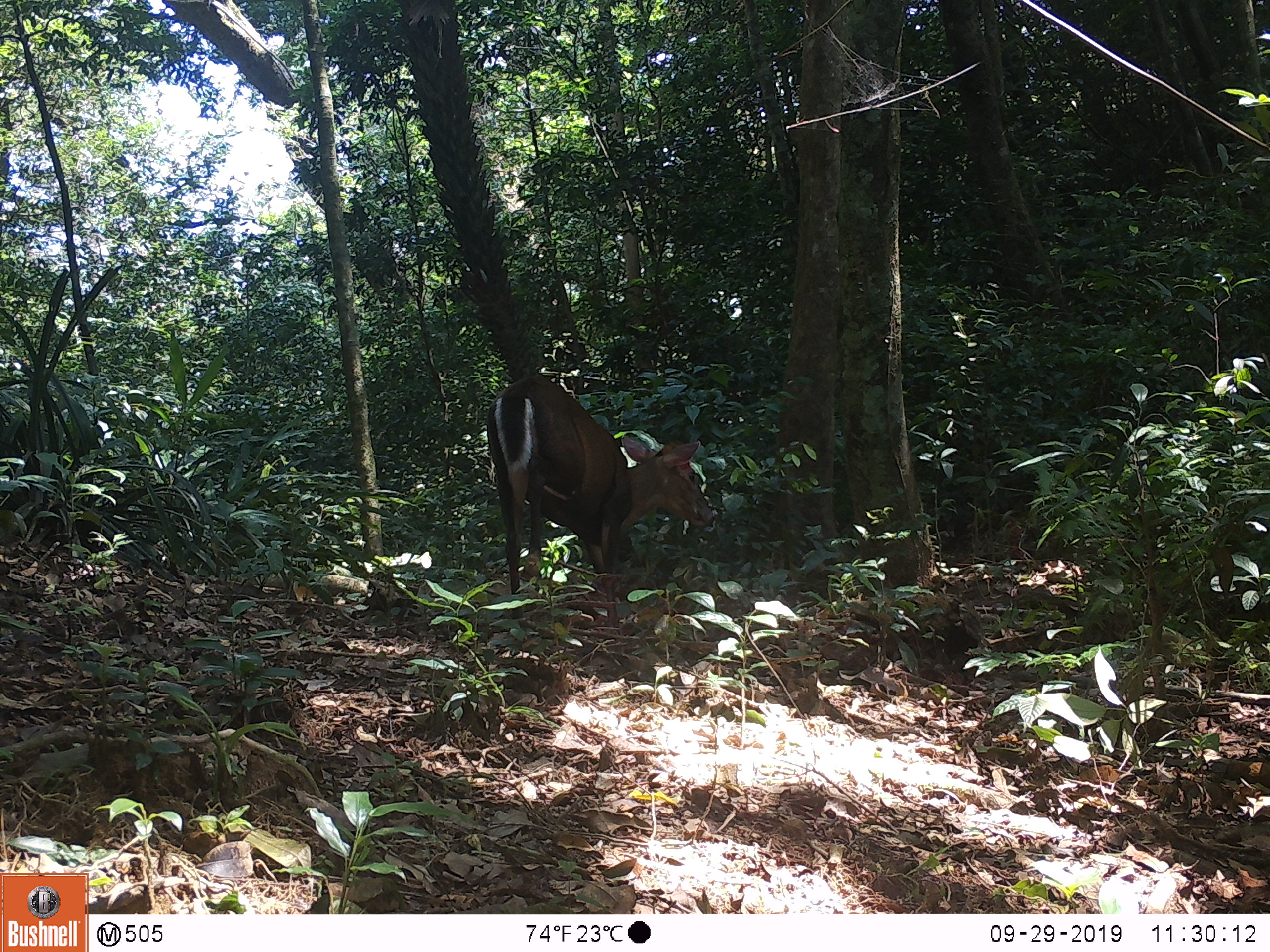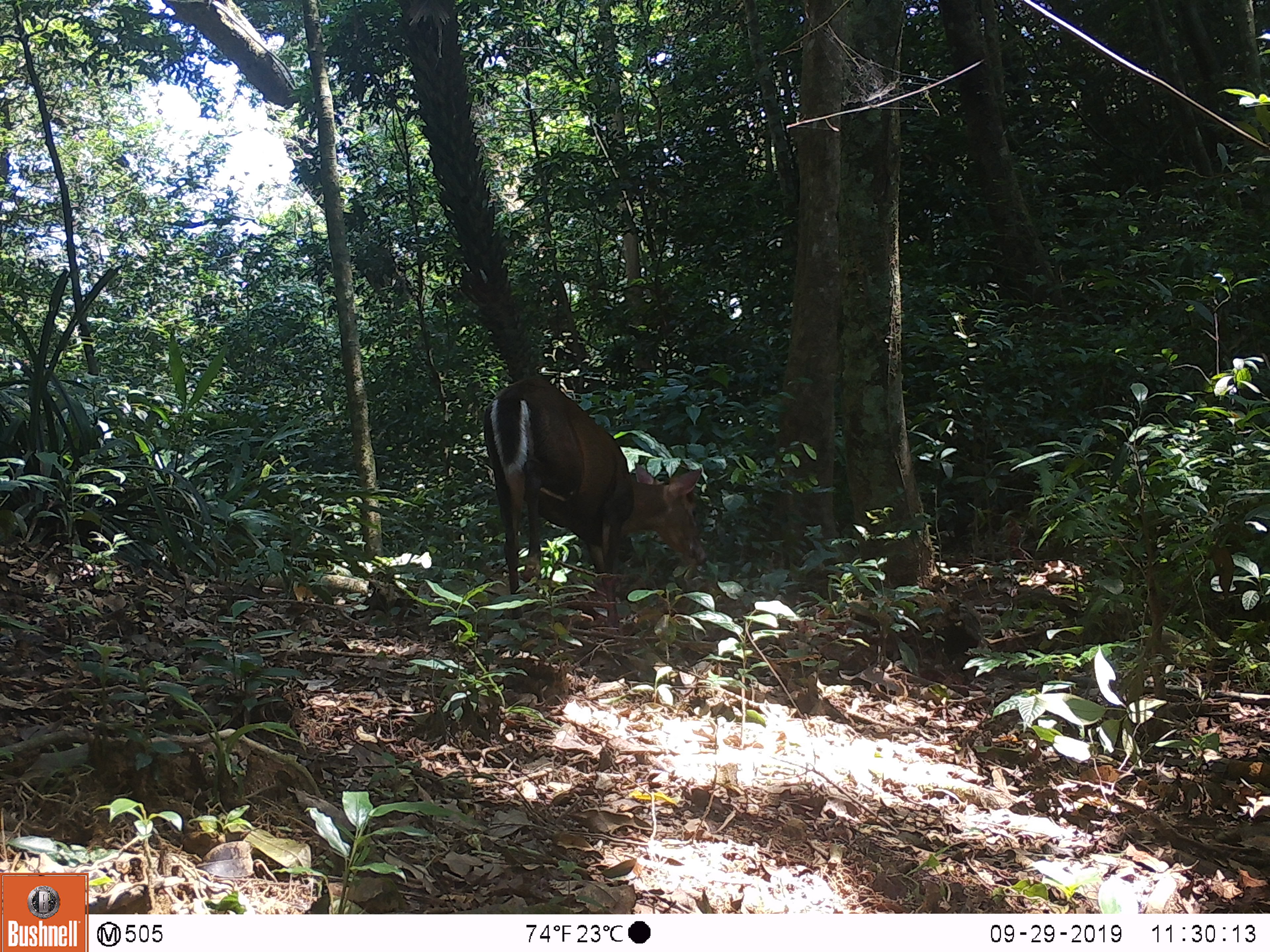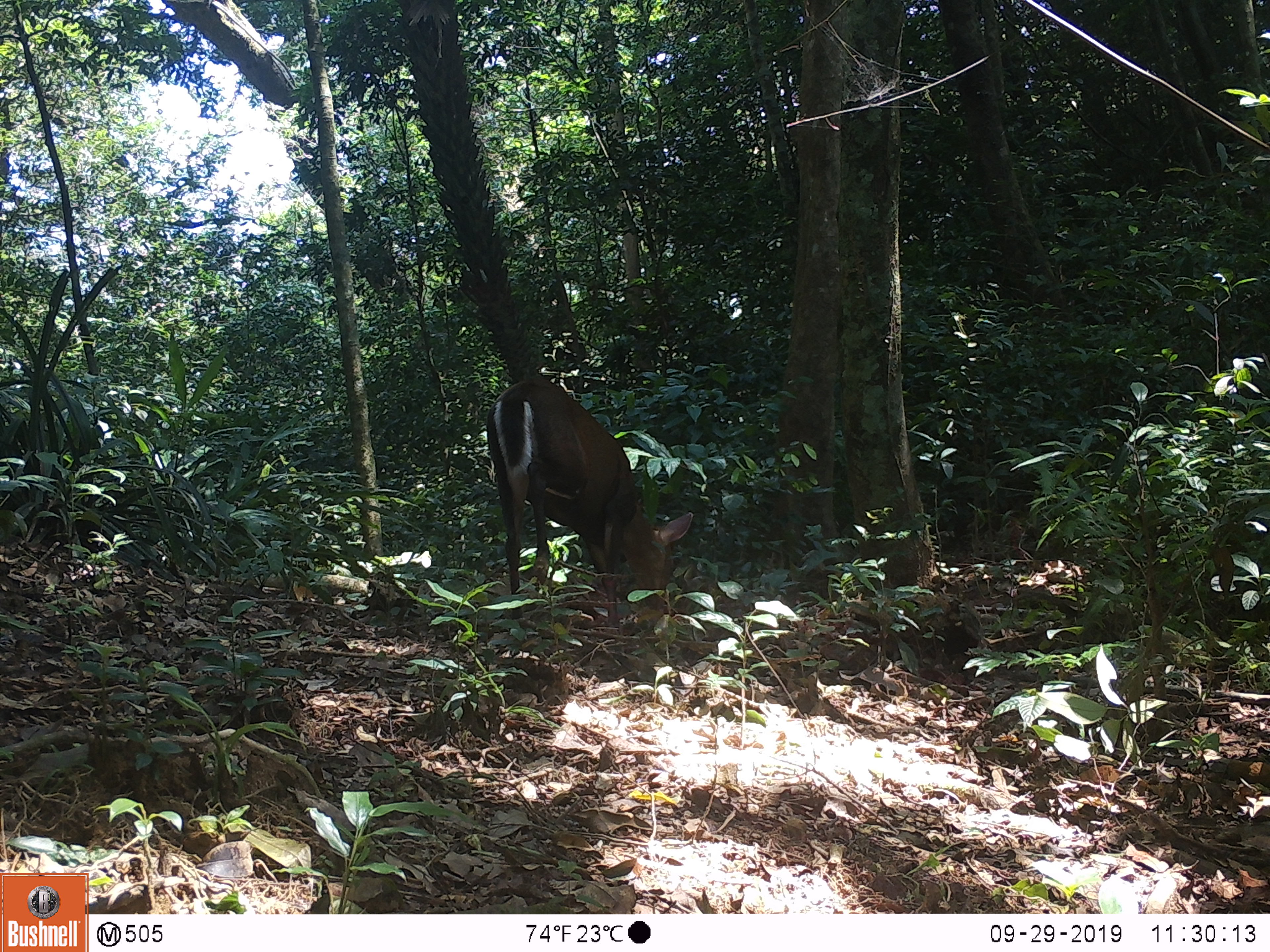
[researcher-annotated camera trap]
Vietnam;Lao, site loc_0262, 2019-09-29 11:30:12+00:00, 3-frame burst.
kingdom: Animalia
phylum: Chordata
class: Mammalia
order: Artiodactyla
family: Cervidae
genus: Muntiacus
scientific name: Muntiacus rooseveltorum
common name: roosevelt's muntjac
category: roosevelts muntjac group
Roosevelts muntjac group (roosevelt's muntjac) (Muntiacus rooseveltorum). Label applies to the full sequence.